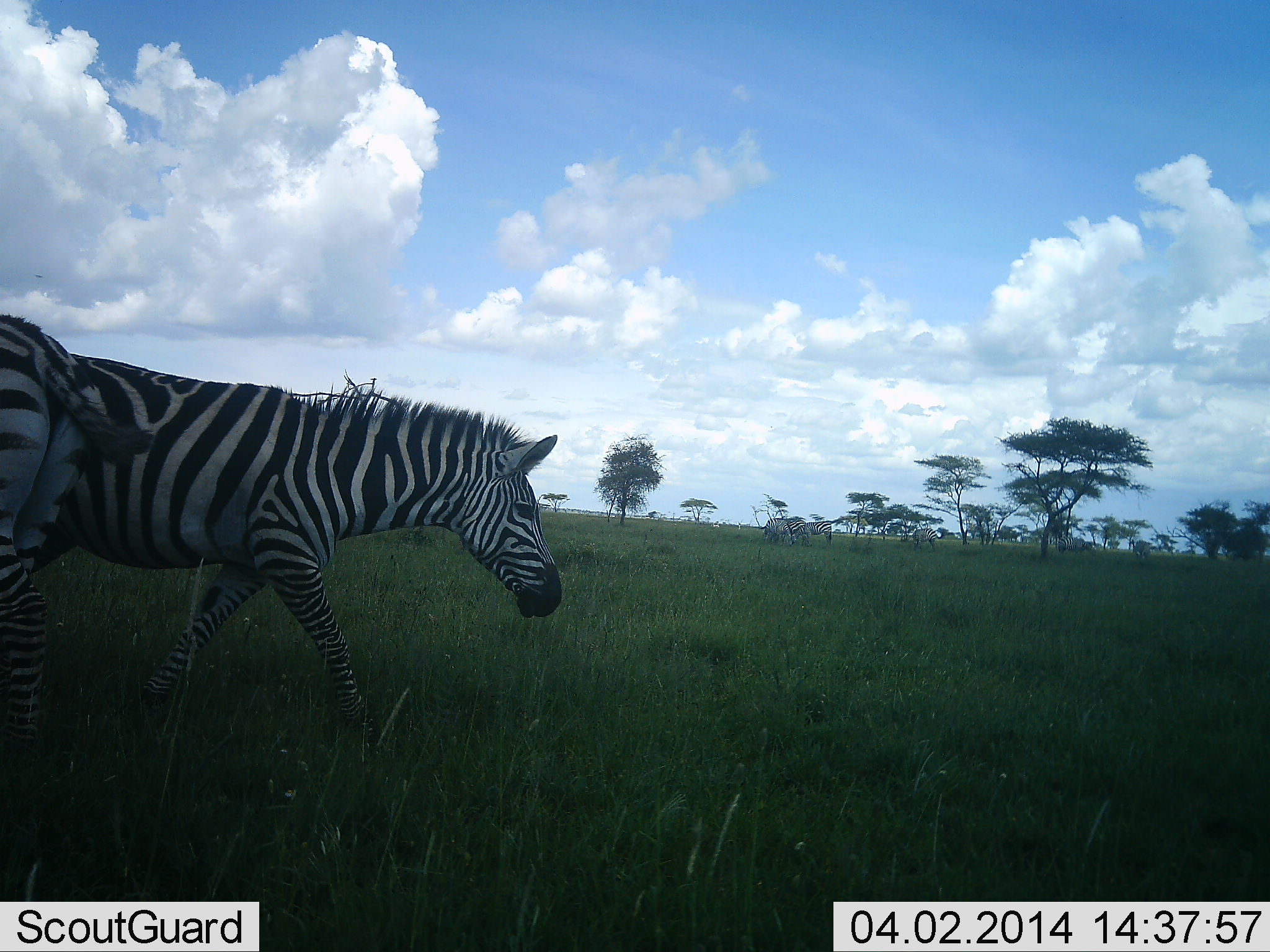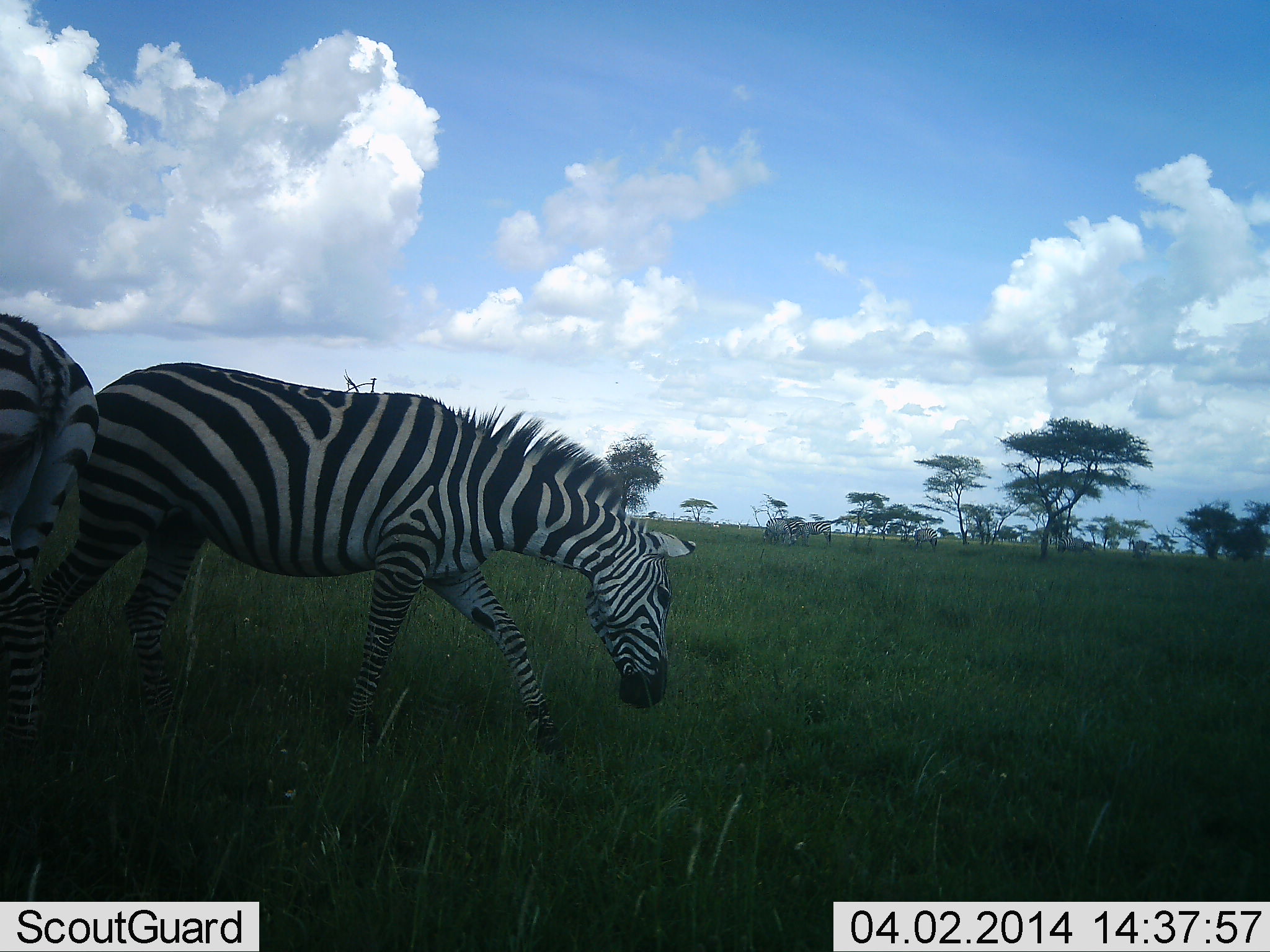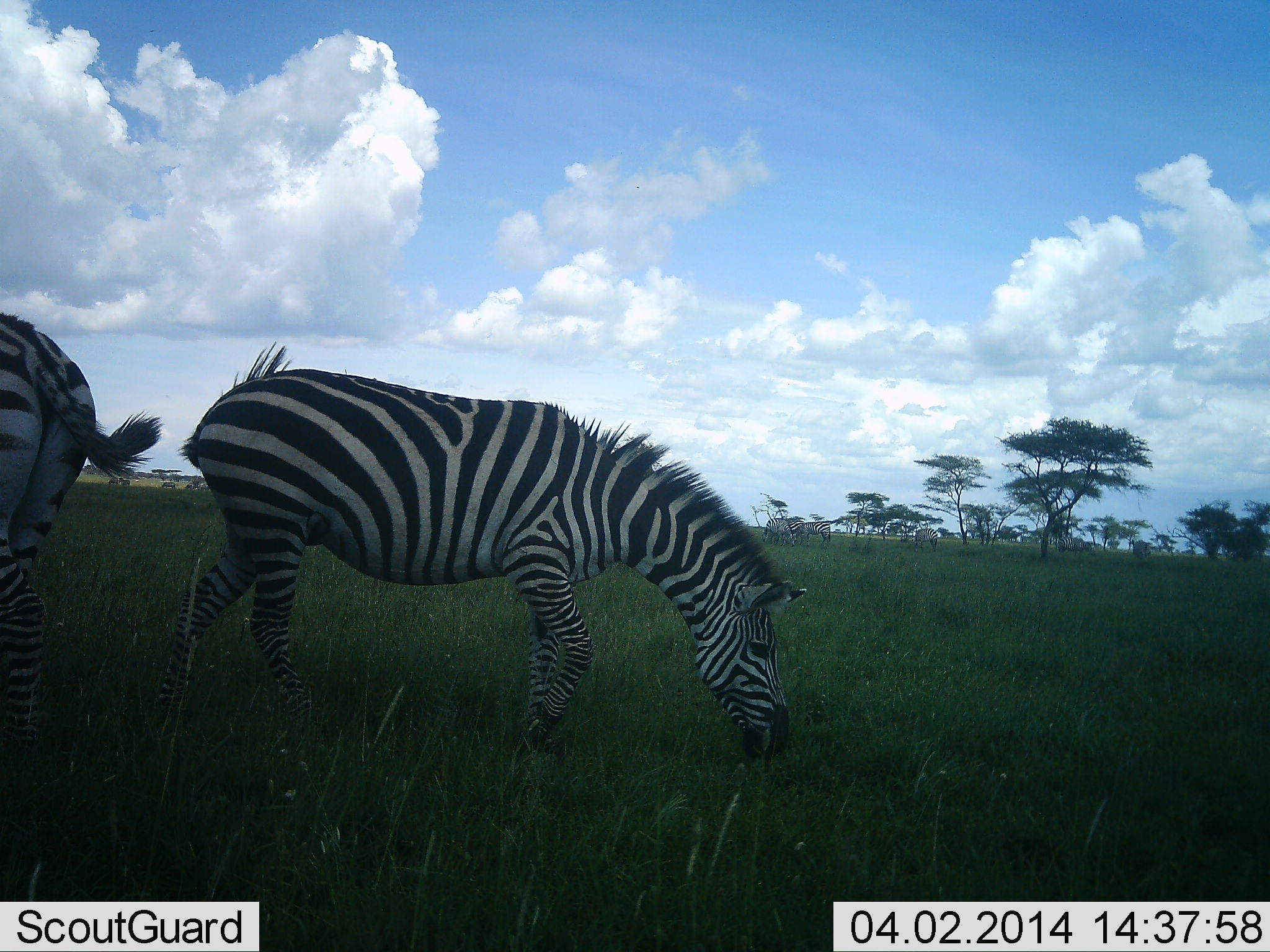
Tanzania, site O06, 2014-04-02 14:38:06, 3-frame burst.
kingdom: Animalia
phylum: Chordata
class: Mammalia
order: Perissodactyla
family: Equidae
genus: Equus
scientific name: Equus quagga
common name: plains zebra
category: zebra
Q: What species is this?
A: Zebra (plains zebra) (Equus quagga).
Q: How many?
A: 5.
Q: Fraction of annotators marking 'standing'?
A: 50%.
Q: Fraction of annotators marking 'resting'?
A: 10%.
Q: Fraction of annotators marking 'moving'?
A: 70%.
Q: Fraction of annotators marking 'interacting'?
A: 0%.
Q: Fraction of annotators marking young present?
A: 0%.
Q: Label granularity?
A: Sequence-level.